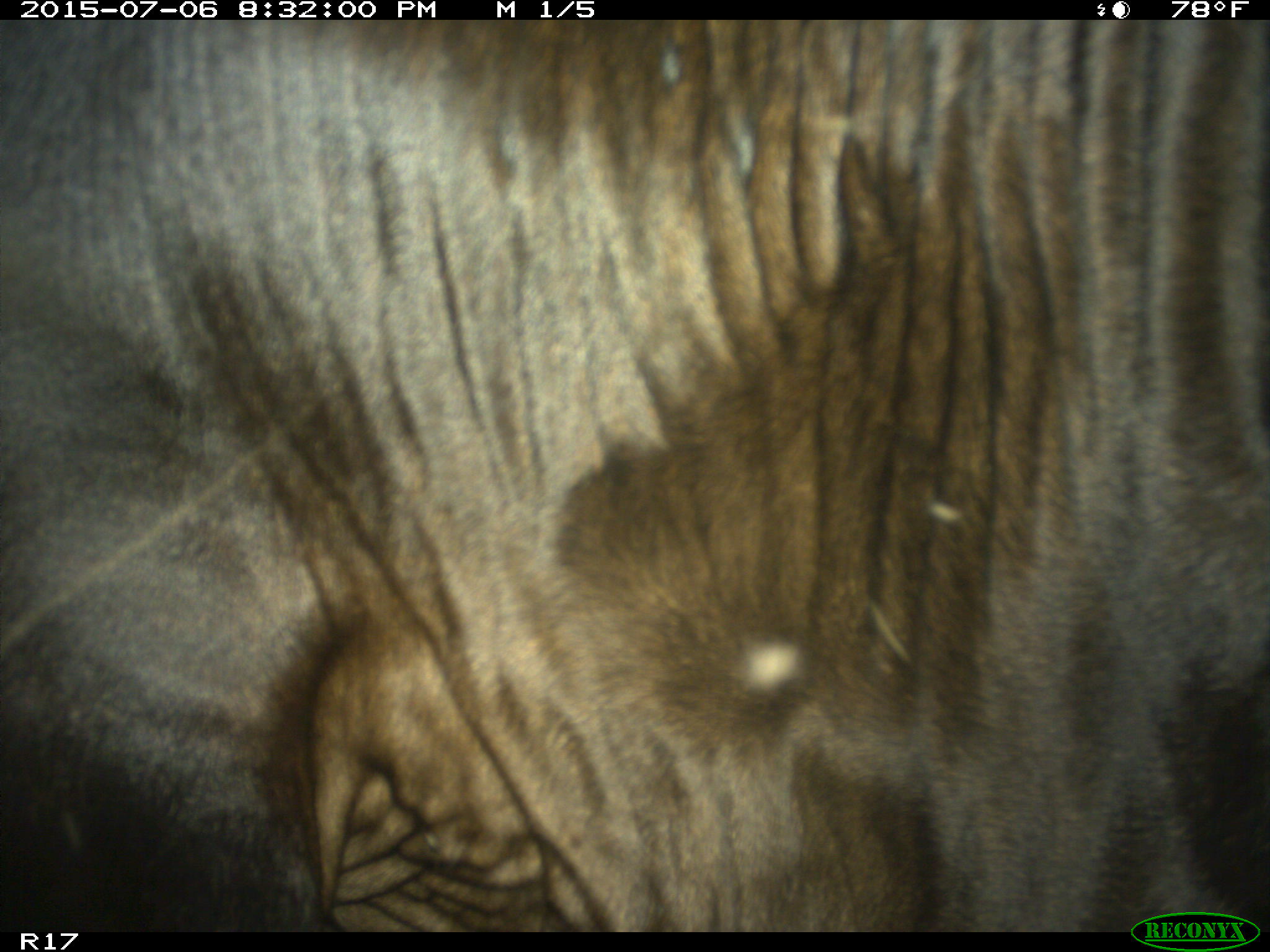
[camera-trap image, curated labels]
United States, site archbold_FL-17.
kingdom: Animalia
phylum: Chordata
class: Mammalia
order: Artiodactyla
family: Bovidae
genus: Bos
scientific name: Bos taurus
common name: domestic cow